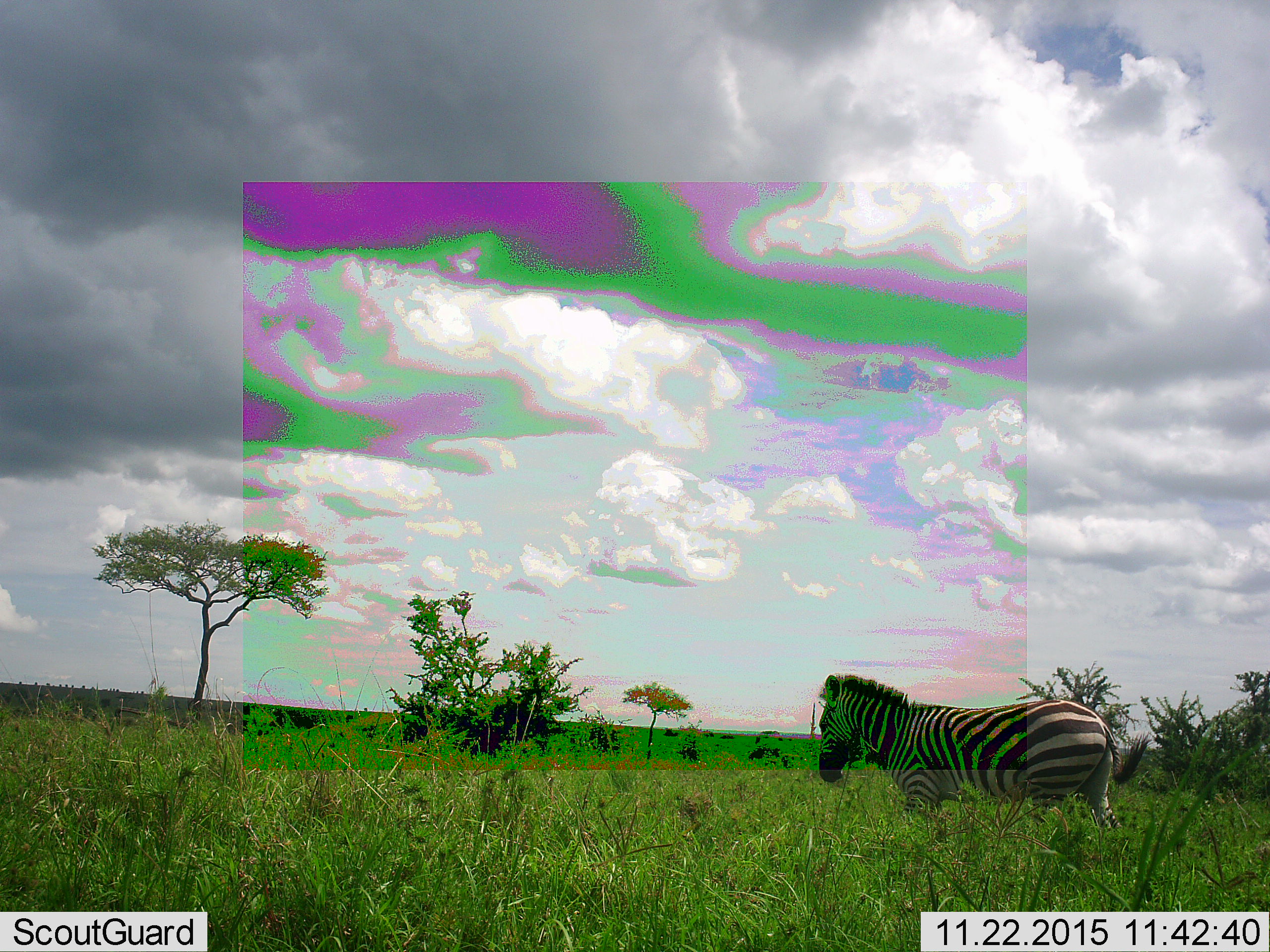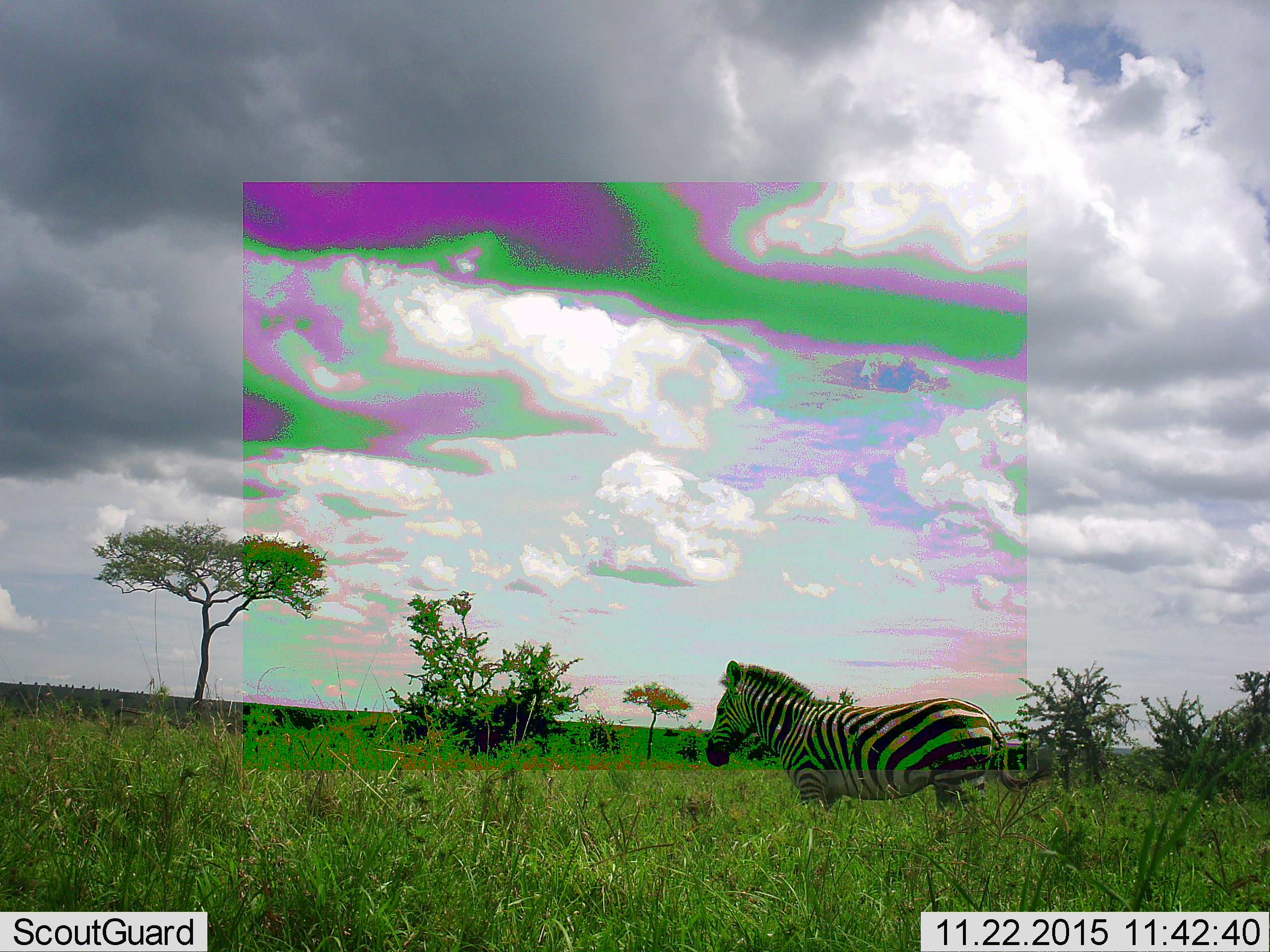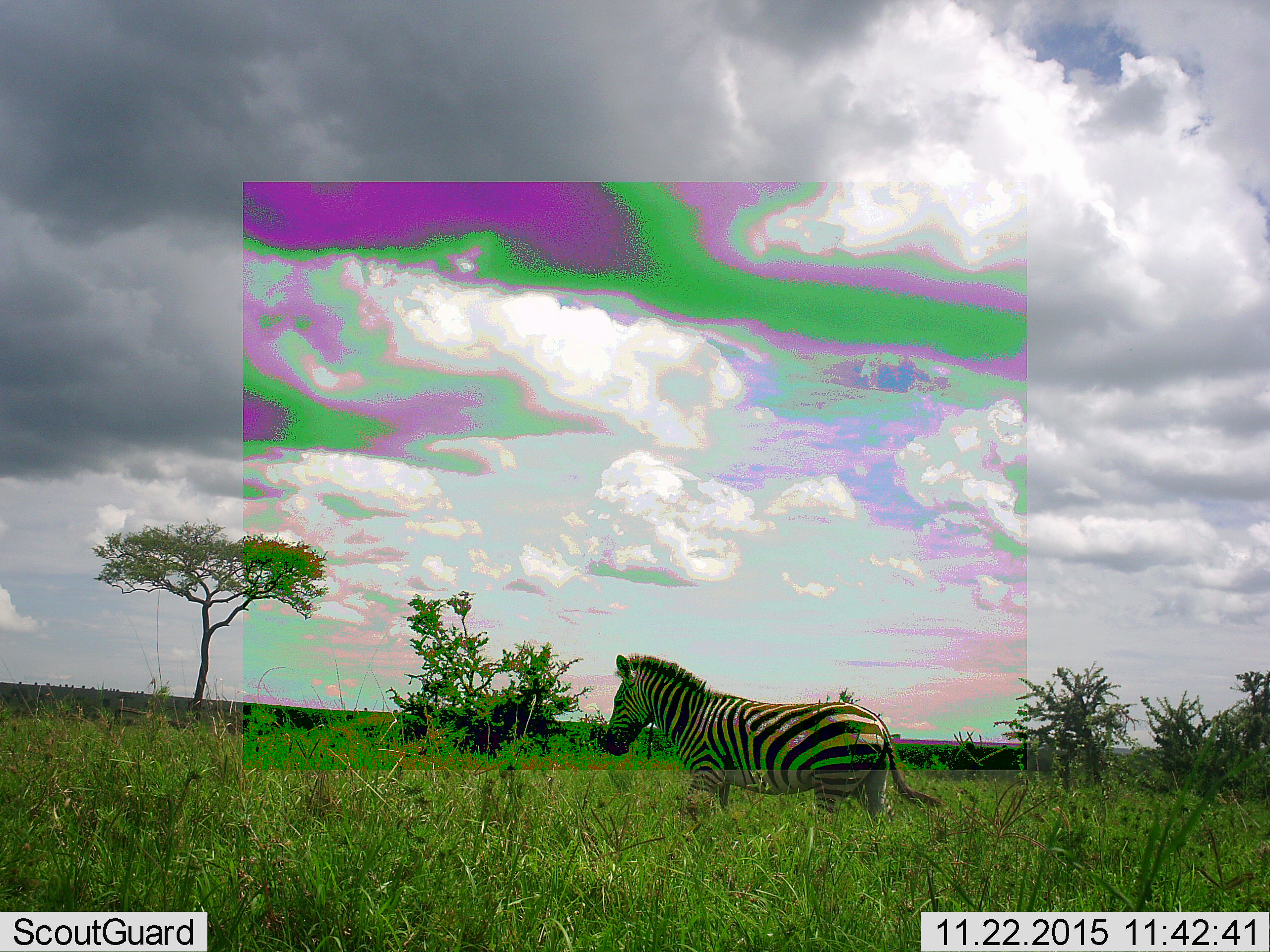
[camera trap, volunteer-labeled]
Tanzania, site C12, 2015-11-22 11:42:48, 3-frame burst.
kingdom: Animalia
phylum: Chordata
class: Mammalia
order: Perissodactyla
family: Equidae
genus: Equus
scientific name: Equus quagga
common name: plains zebra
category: zebra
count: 1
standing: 29%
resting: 0%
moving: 71%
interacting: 0%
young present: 0%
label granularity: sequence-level